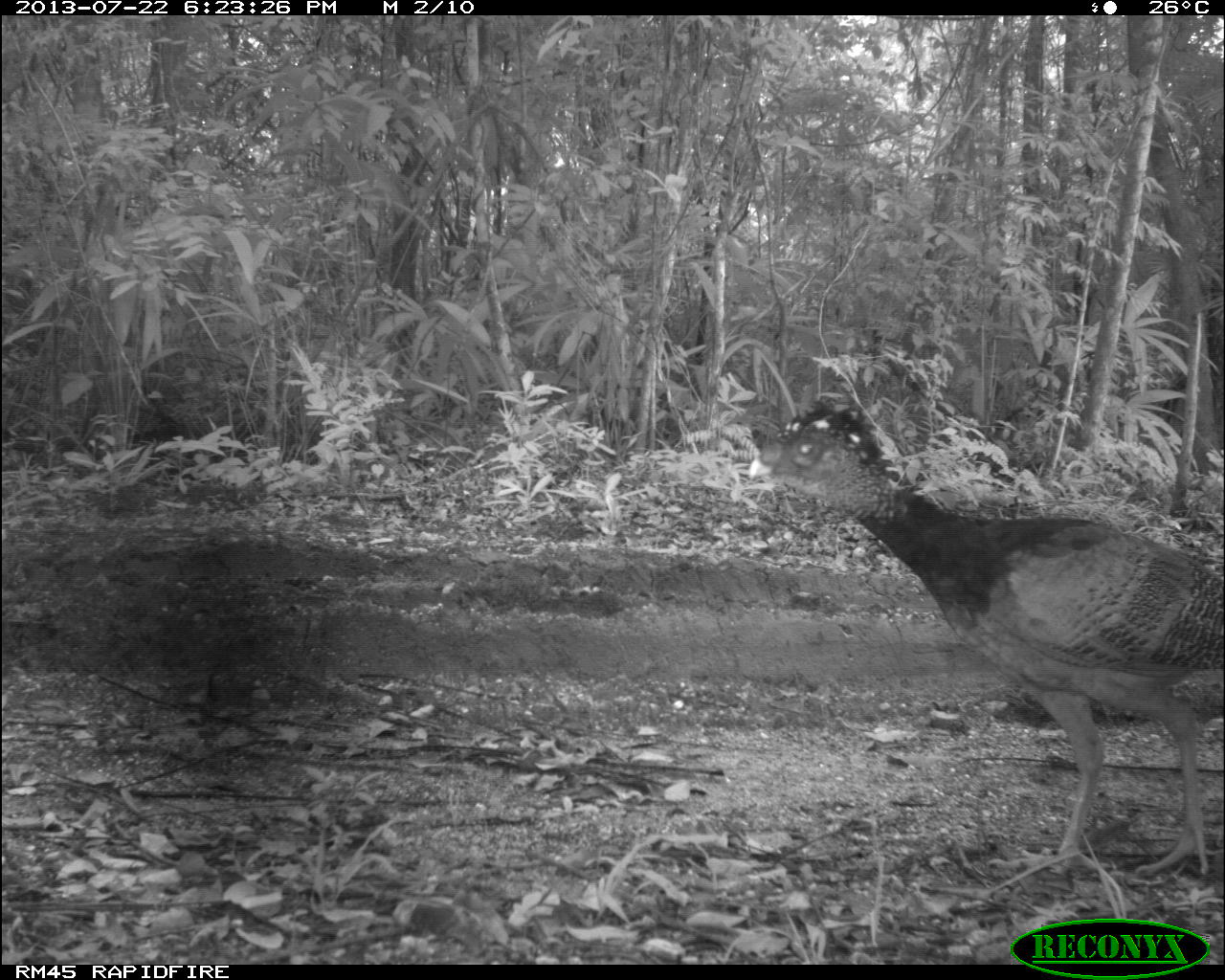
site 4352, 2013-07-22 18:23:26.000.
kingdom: Animalia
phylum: Chordata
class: Aves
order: Galliformes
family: Cracidae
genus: Crax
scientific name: Crax rubra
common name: great curassow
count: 1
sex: female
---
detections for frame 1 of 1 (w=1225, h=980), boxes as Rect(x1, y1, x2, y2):
crax rubra: Rect(745, 400, 1225, 880)